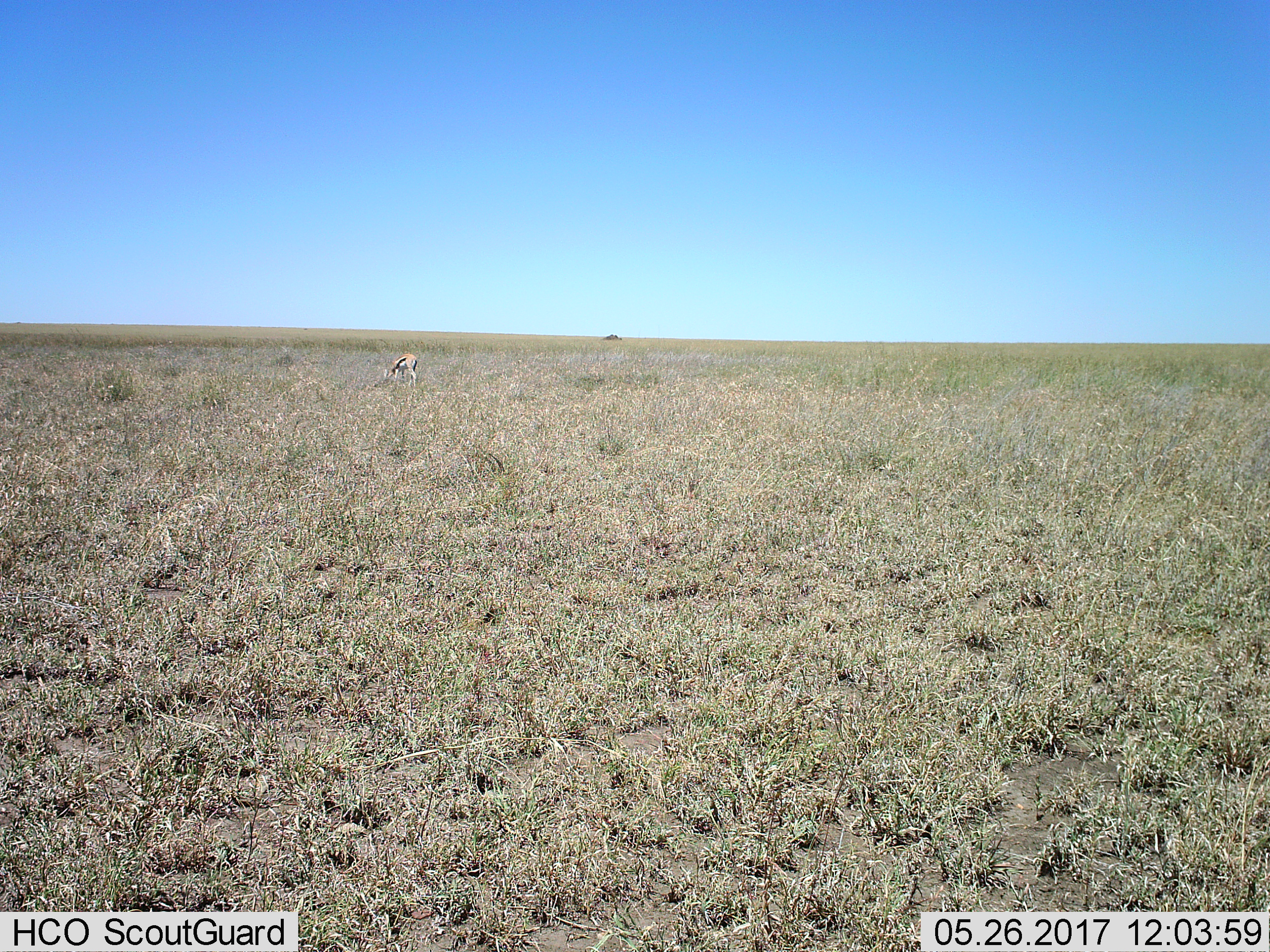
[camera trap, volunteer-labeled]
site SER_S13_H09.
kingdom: Animalia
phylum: Chordata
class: Mammalia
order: Artiodactyla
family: Bovidae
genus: Eudorcas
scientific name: Eudorcas thomsonii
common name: thomson's gazelle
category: gazellethomsons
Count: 1.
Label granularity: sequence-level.